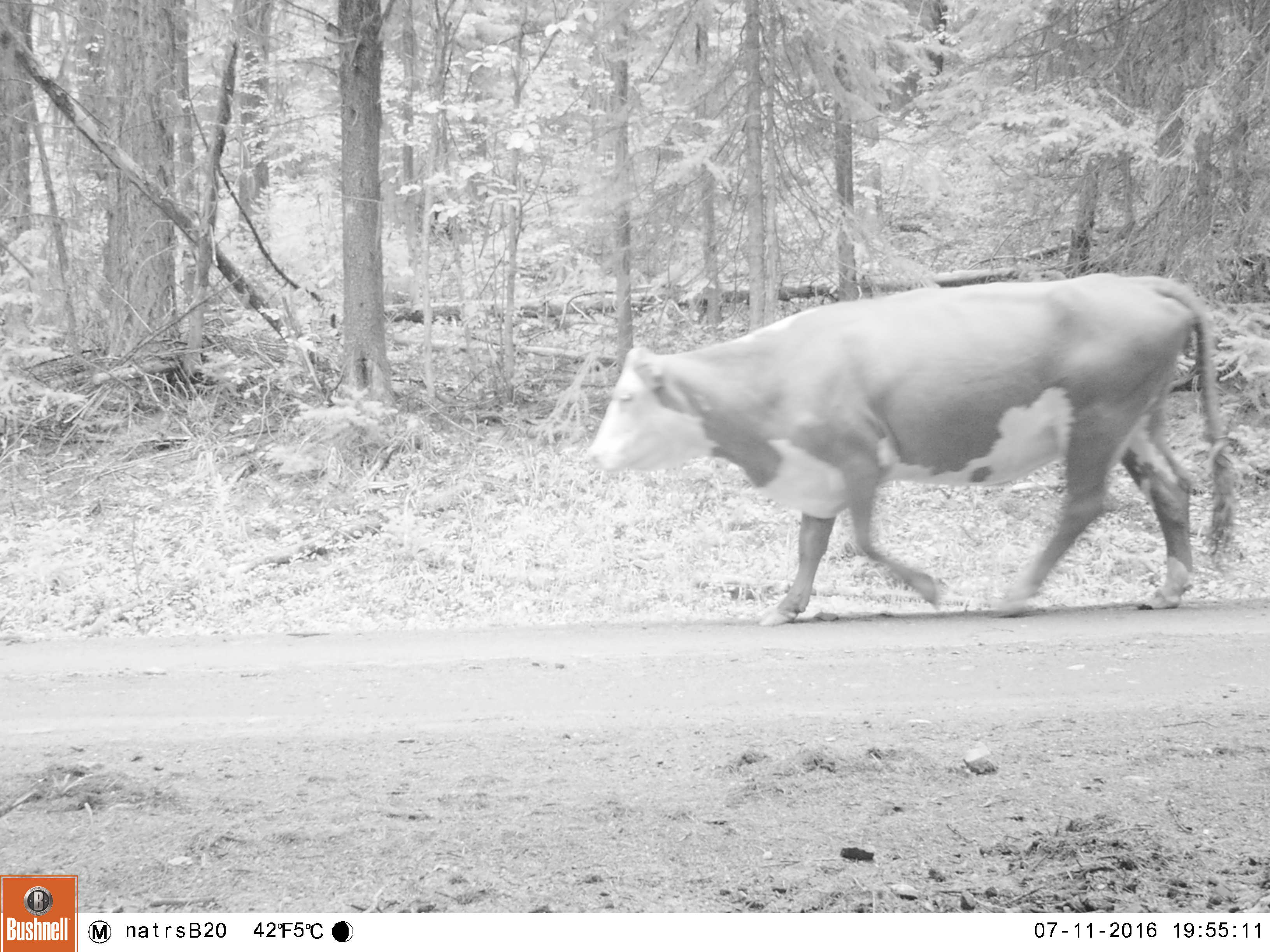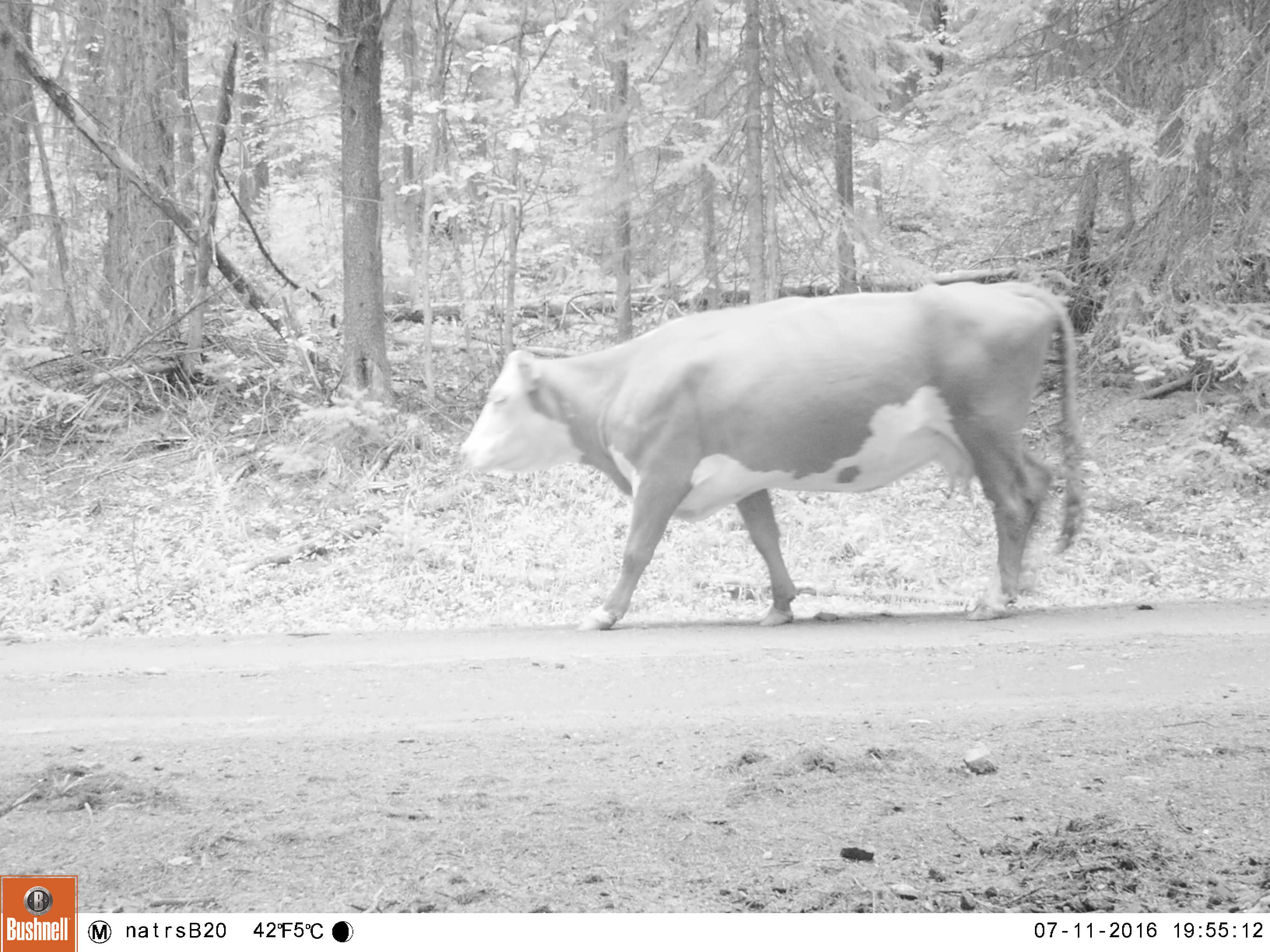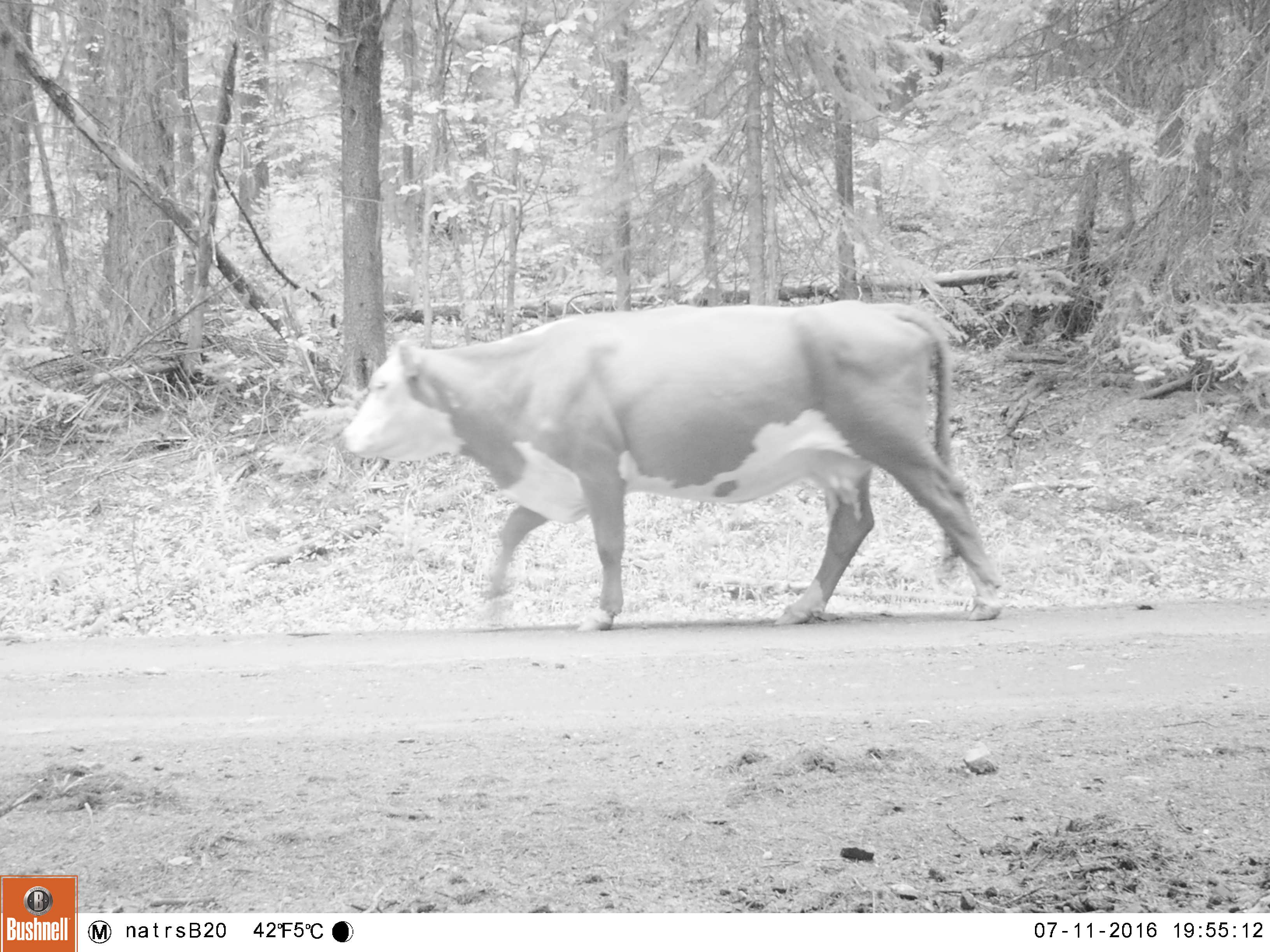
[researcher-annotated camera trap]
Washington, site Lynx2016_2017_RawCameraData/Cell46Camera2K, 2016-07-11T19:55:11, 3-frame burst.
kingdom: Animalia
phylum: Chordata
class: Mammalia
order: Artiodactyla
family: Bovidae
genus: Bos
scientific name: Bos taurus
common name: domestic cattle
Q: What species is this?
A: Domestic cattle (Bos taurus).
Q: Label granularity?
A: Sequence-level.